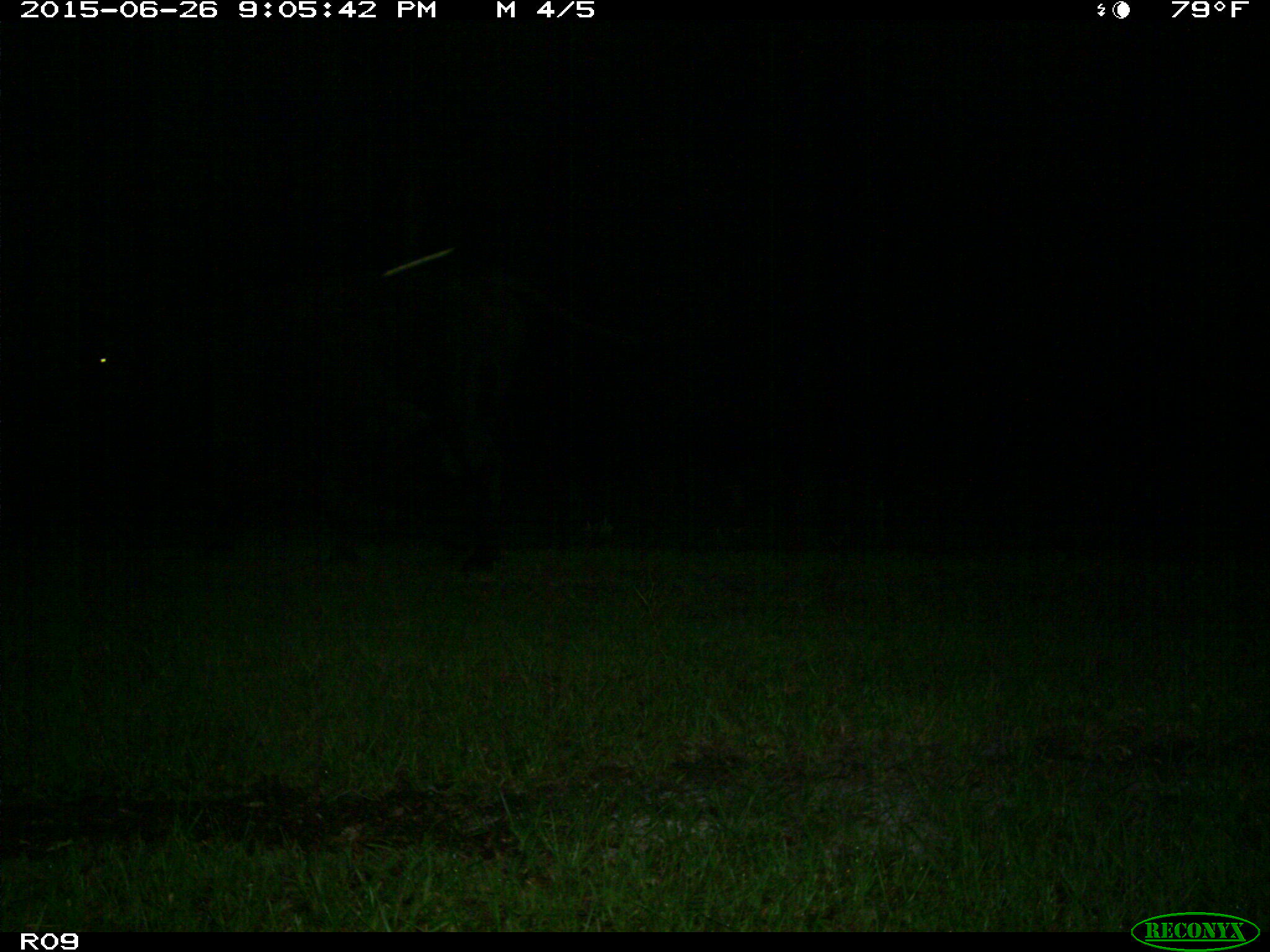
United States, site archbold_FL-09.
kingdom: Animalia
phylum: Chordata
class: Mammalia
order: Artiodactyla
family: Bovidae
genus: Bos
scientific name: Bos taurus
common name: domestic cow